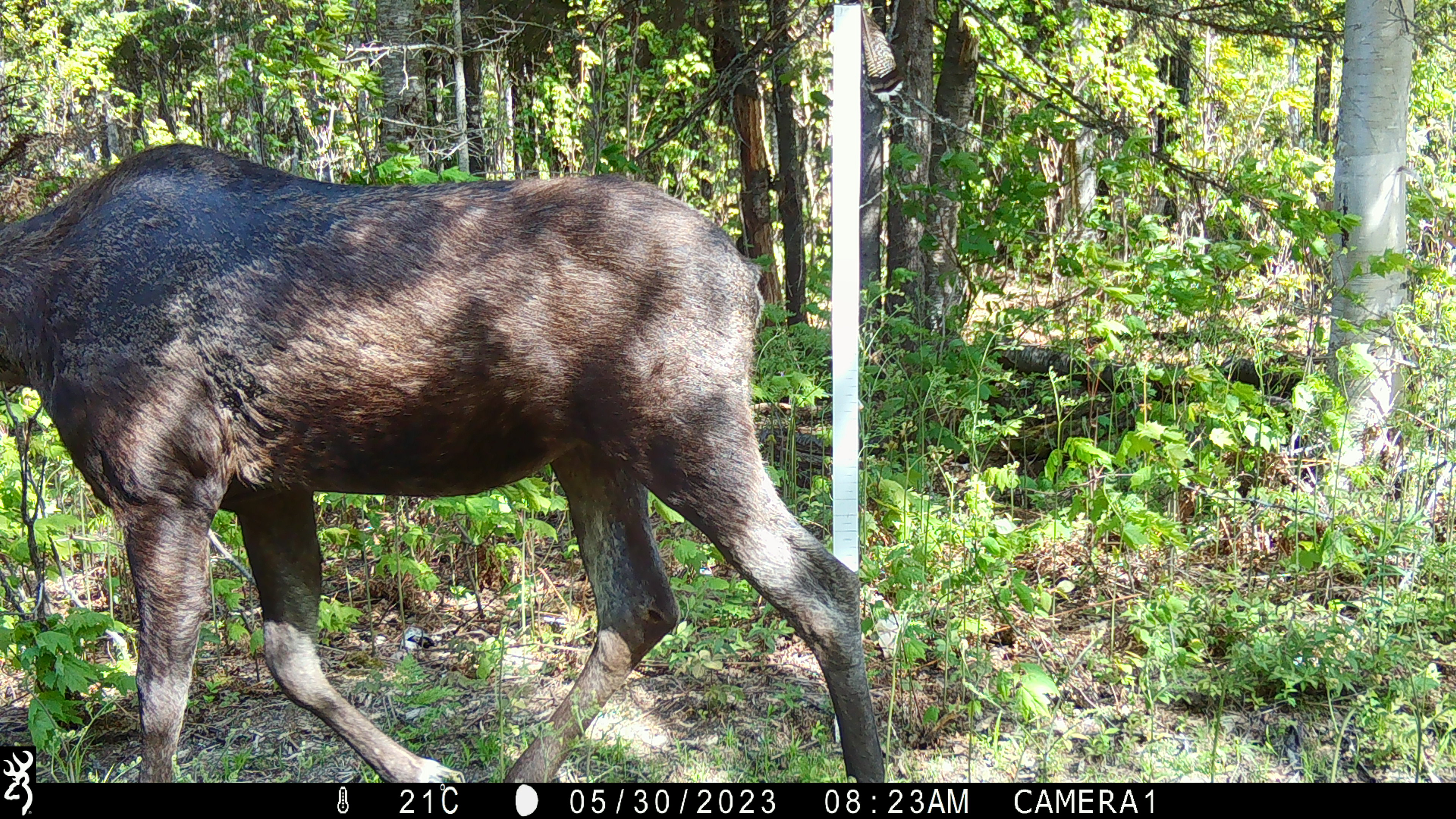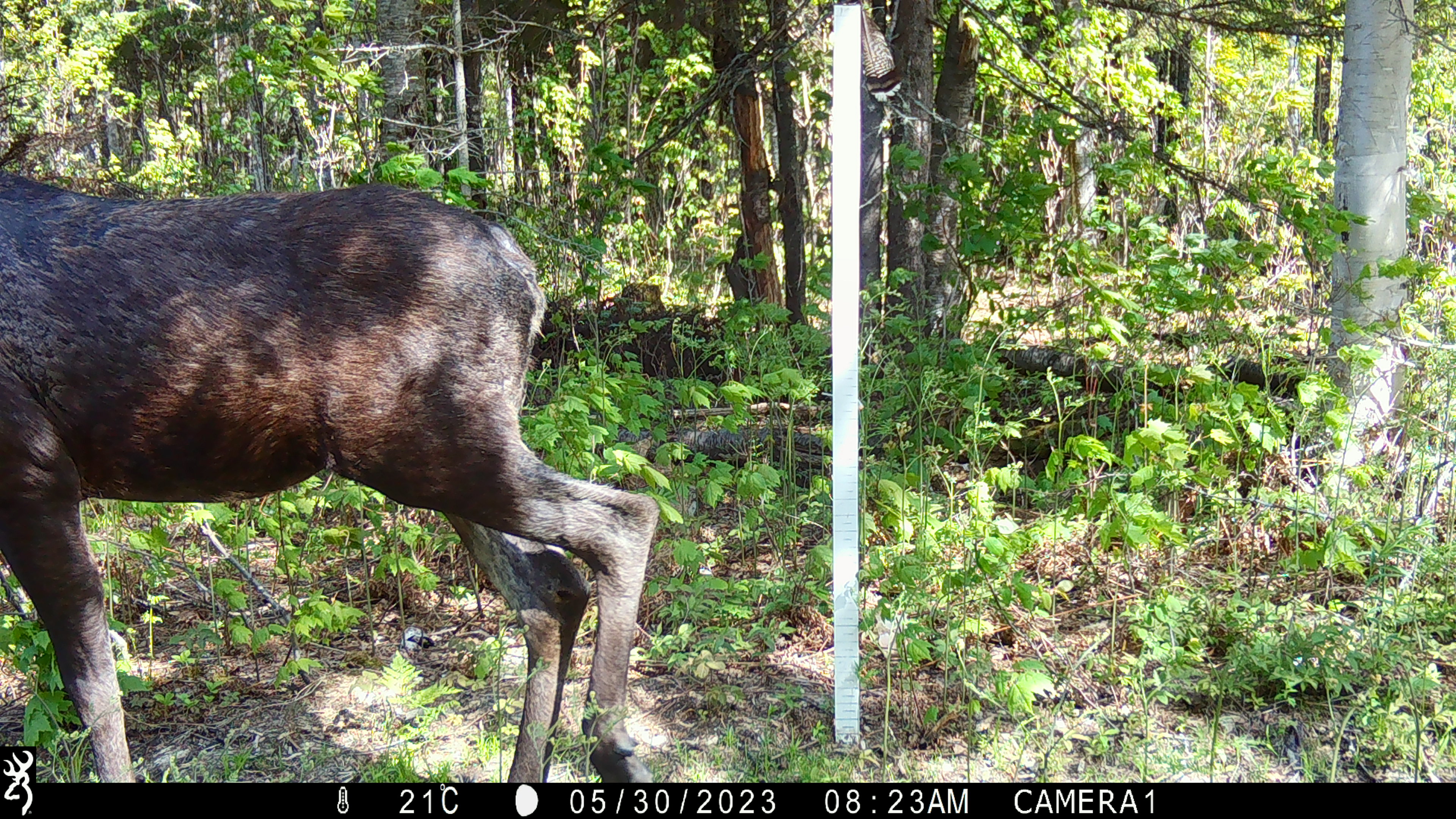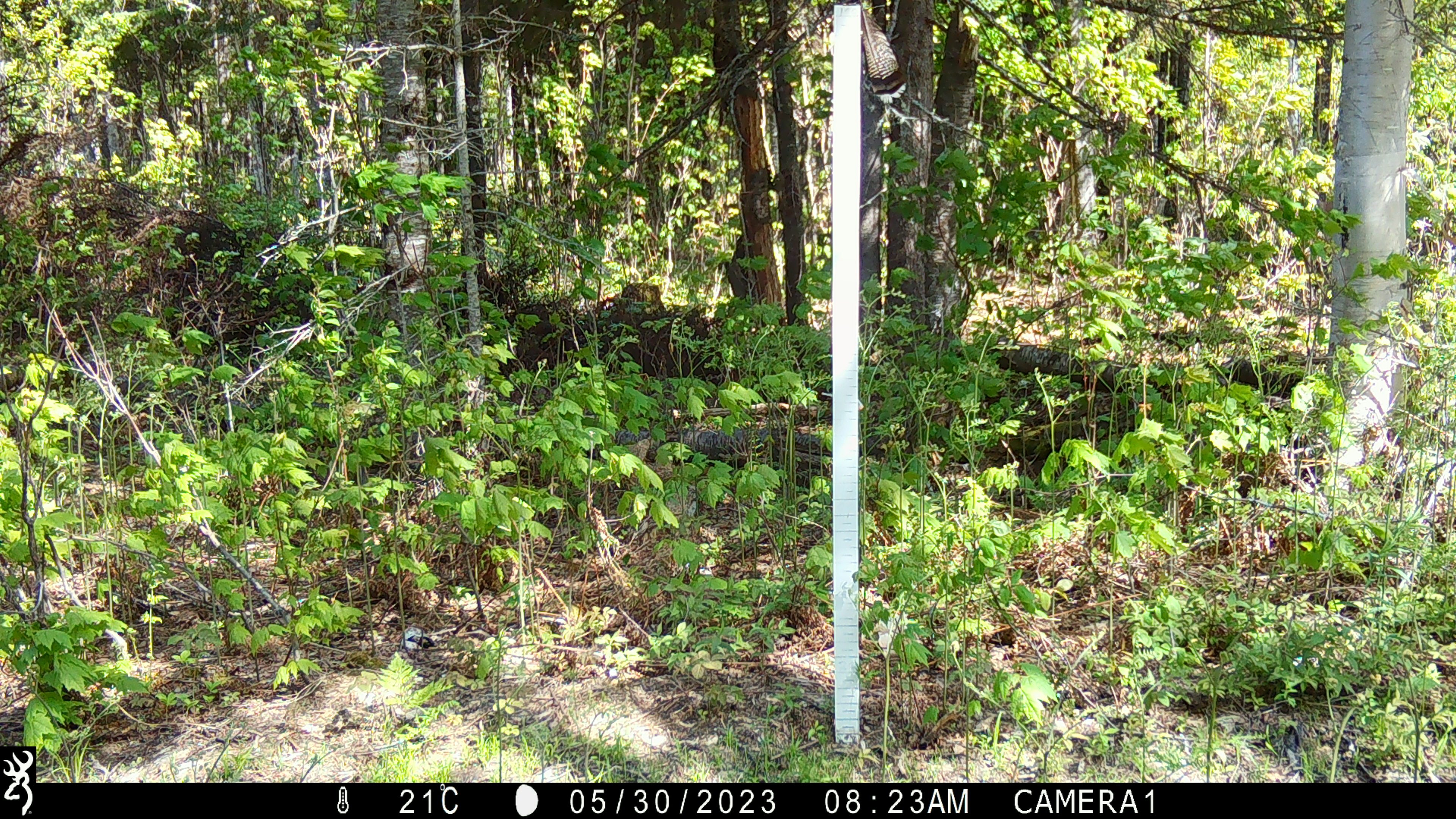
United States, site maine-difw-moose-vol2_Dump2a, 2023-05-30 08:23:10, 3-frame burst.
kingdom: Animalia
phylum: Chordata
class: Mammalia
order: Artiodactyla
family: Cervidae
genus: Alces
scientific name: Alces alces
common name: moose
Moose (Alces alces).